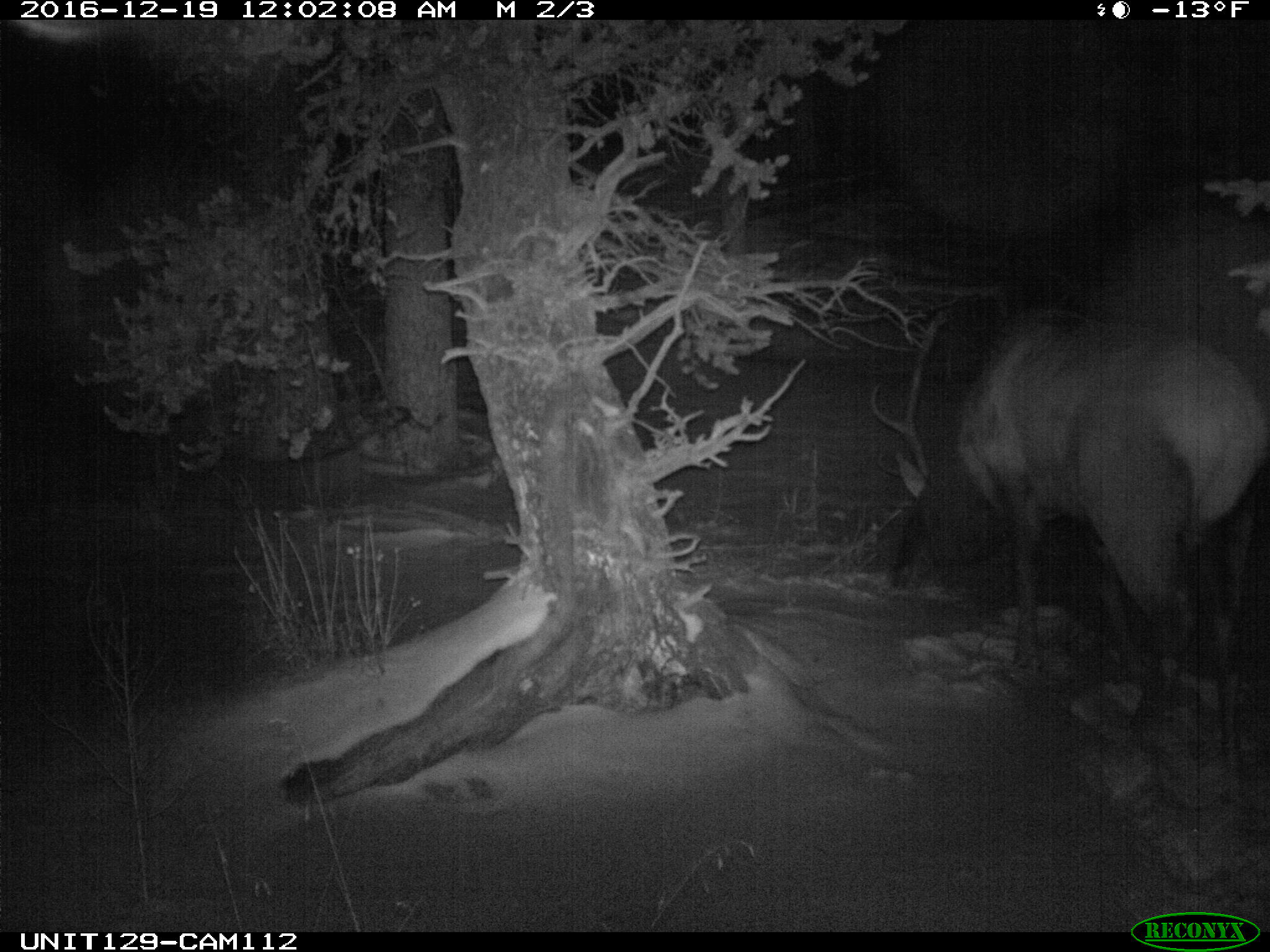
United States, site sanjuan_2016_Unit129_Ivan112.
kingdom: Animalia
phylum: Chordata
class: Mammalia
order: Artiodactyla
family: Cervidae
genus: Cervus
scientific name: Cervus elaphus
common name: red deer